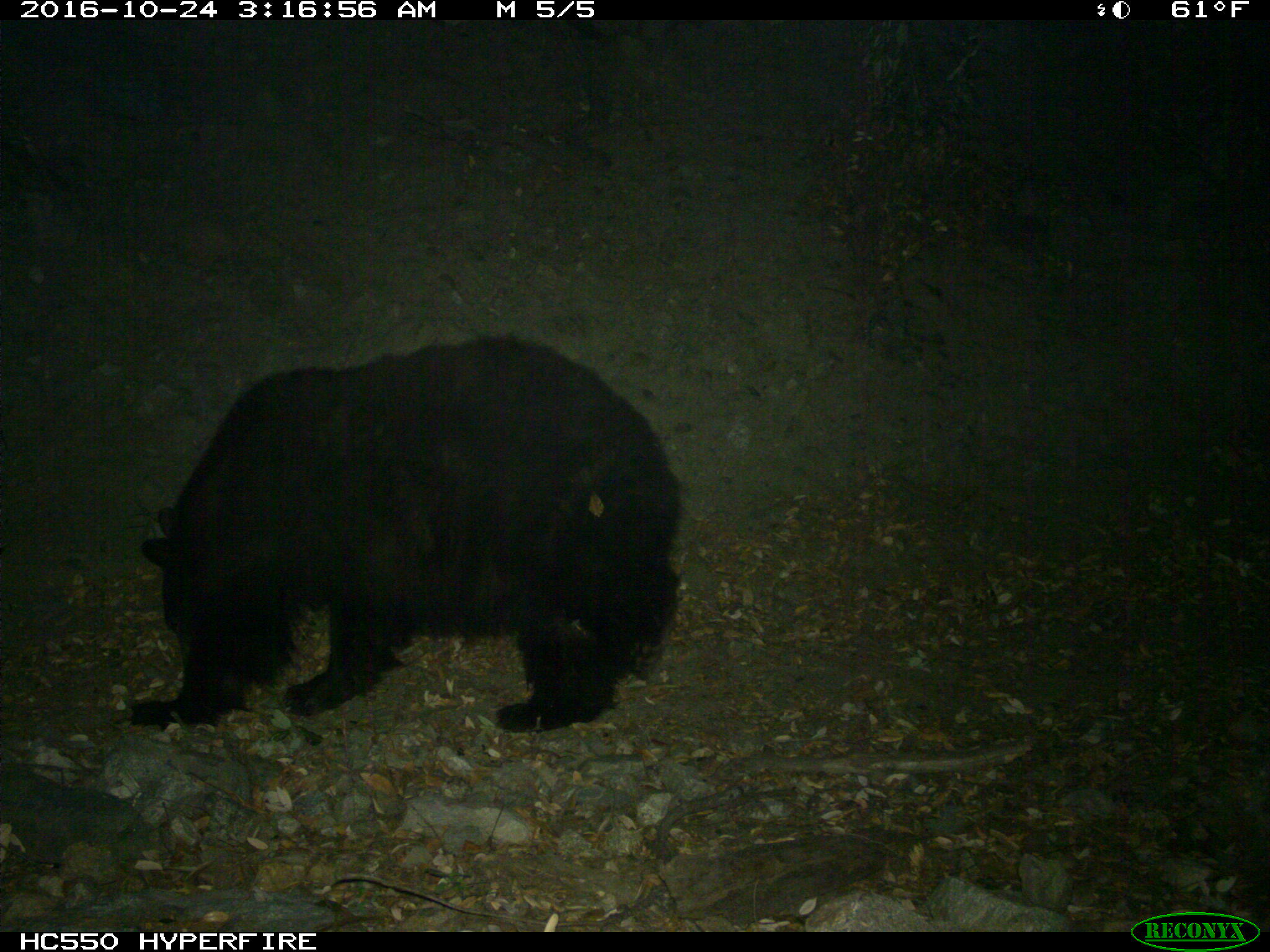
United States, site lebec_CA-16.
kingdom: Animalia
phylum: Chordata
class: Mammalia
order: Carnivora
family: Ursidae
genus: Ursus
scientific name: Ursus americanus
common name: american black bear